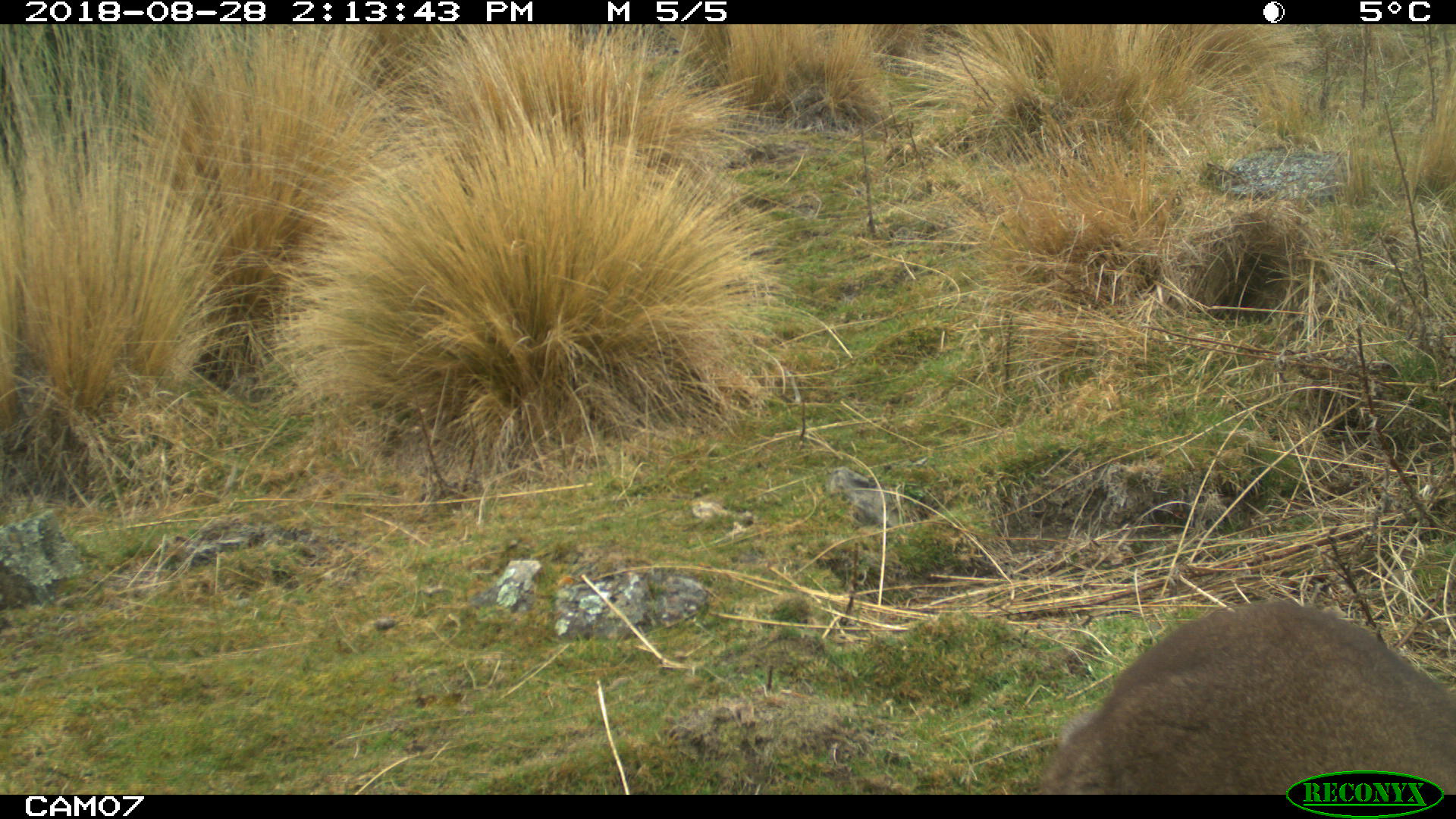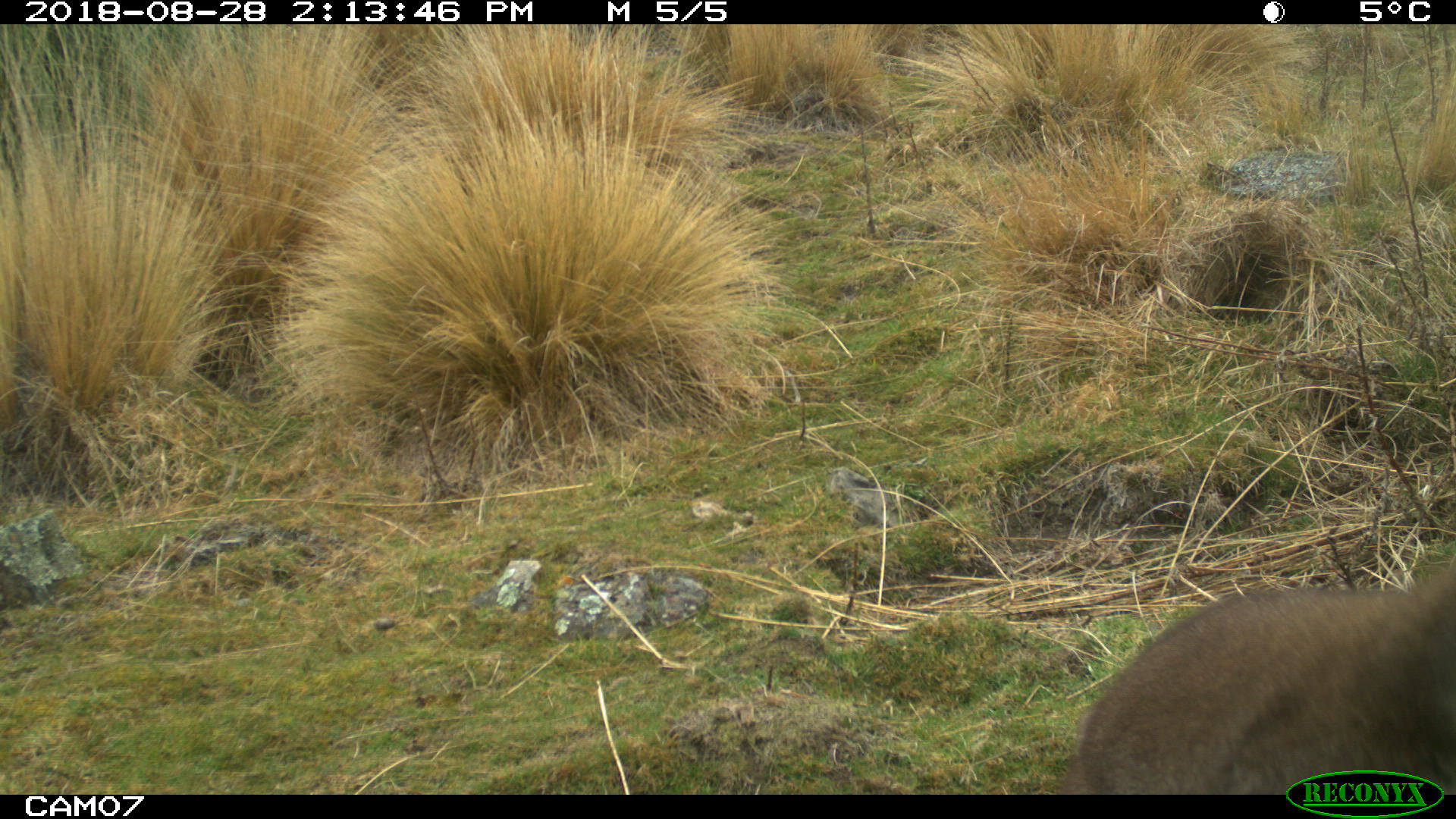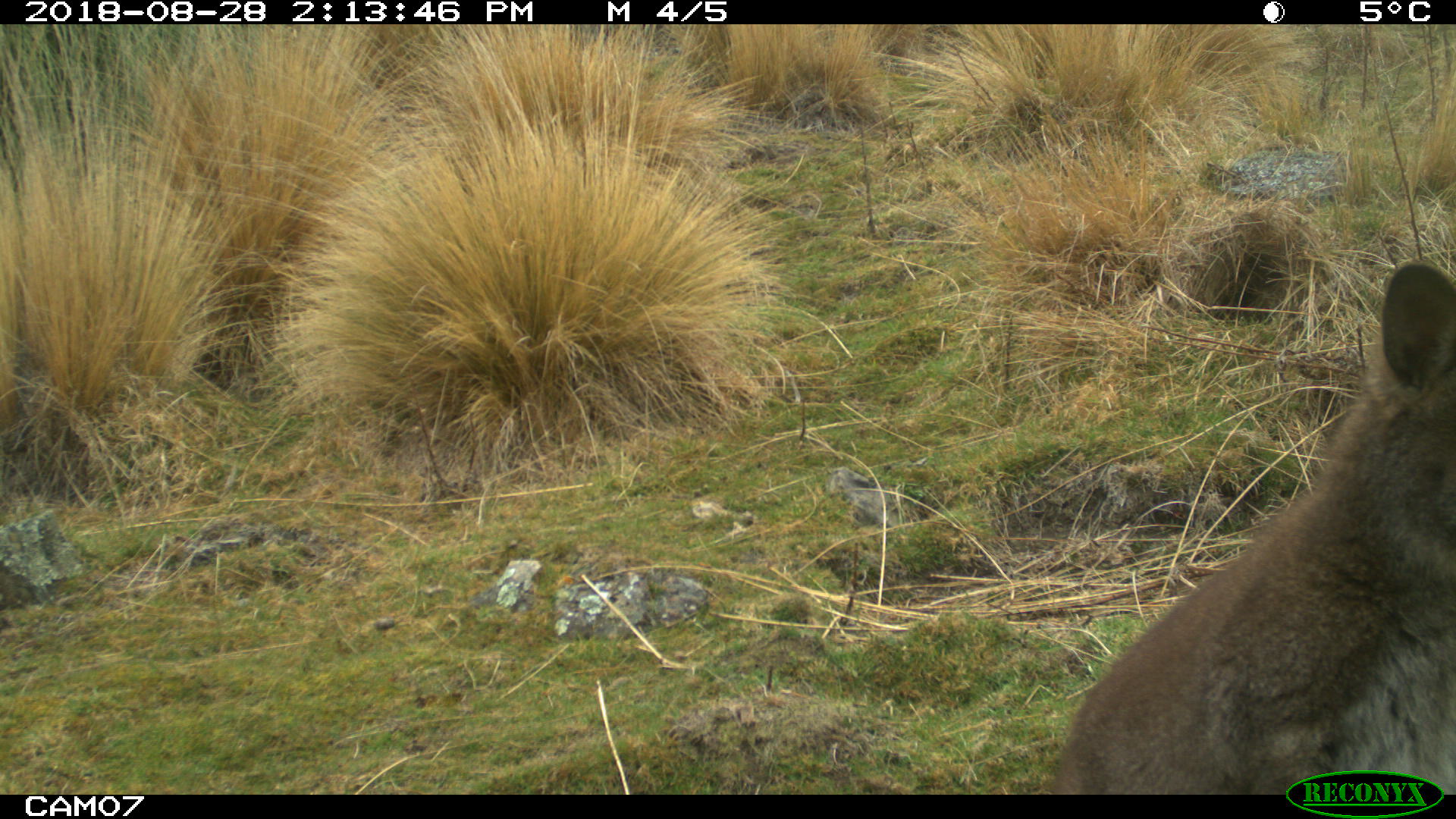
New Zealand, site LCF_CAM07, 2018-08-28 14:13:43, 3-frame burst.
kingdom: Animalia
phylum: Chordata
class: Mammalia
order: Diprotodontia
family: Macropodidae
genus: Notamacropus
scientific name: Notamacropus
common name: wallaby